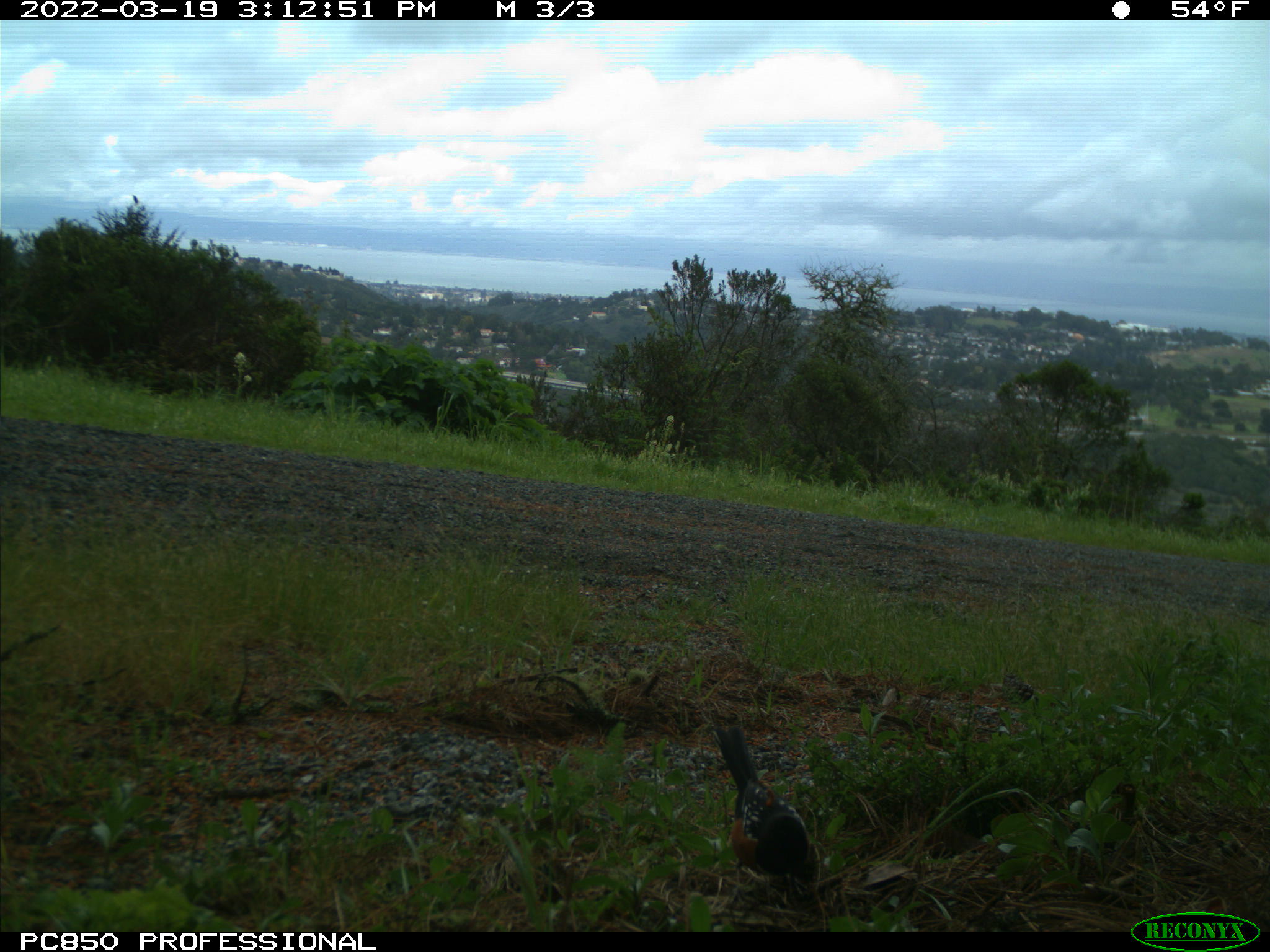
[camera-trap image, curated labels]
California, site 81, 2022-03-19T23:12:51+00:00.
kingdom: Animalia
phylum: Chordata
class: Aves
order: Passeriformes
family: Turdidae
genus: Turdus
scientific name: Turdus migratorius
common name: american robin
American robin (Turdus migratorius).